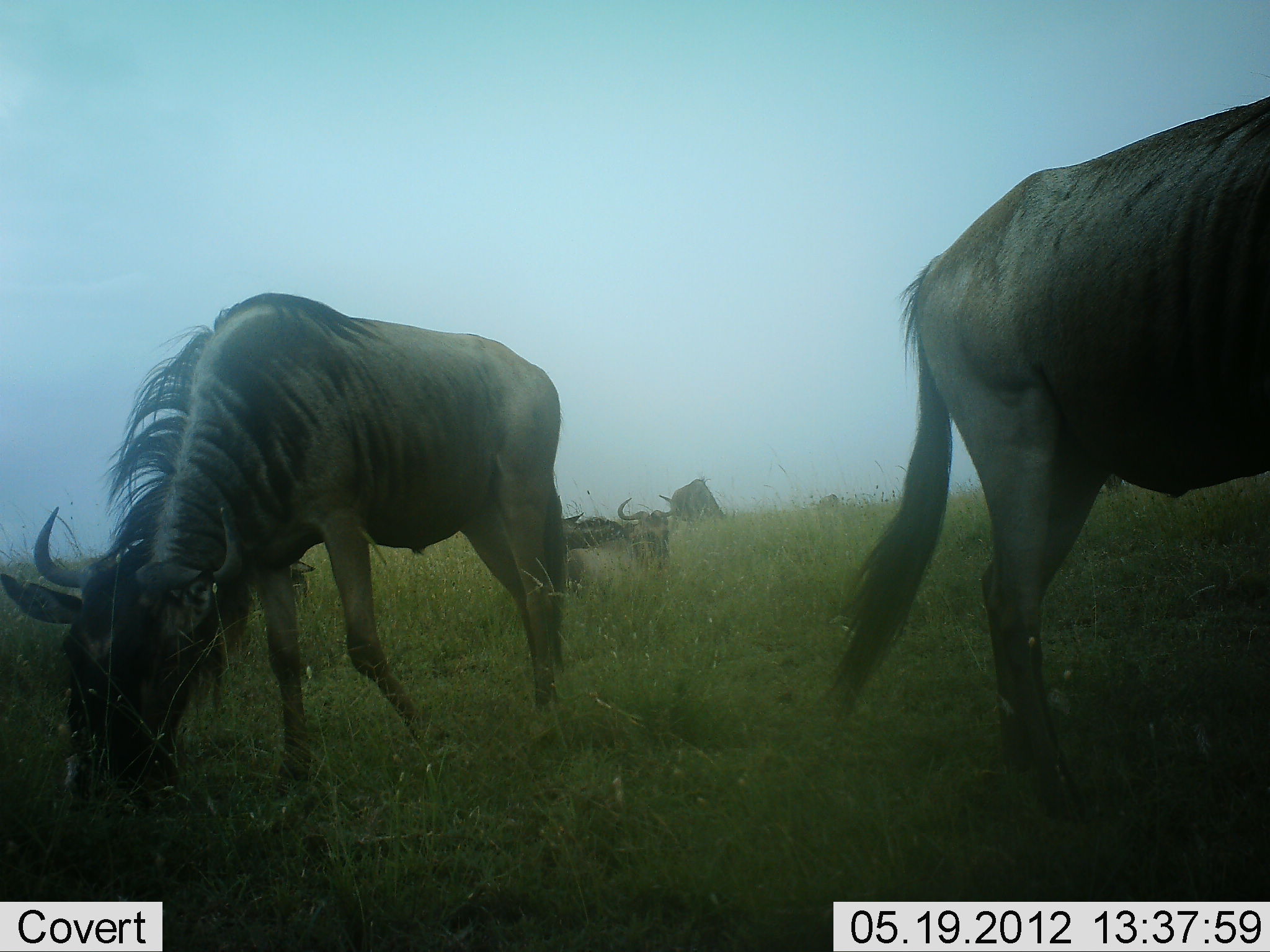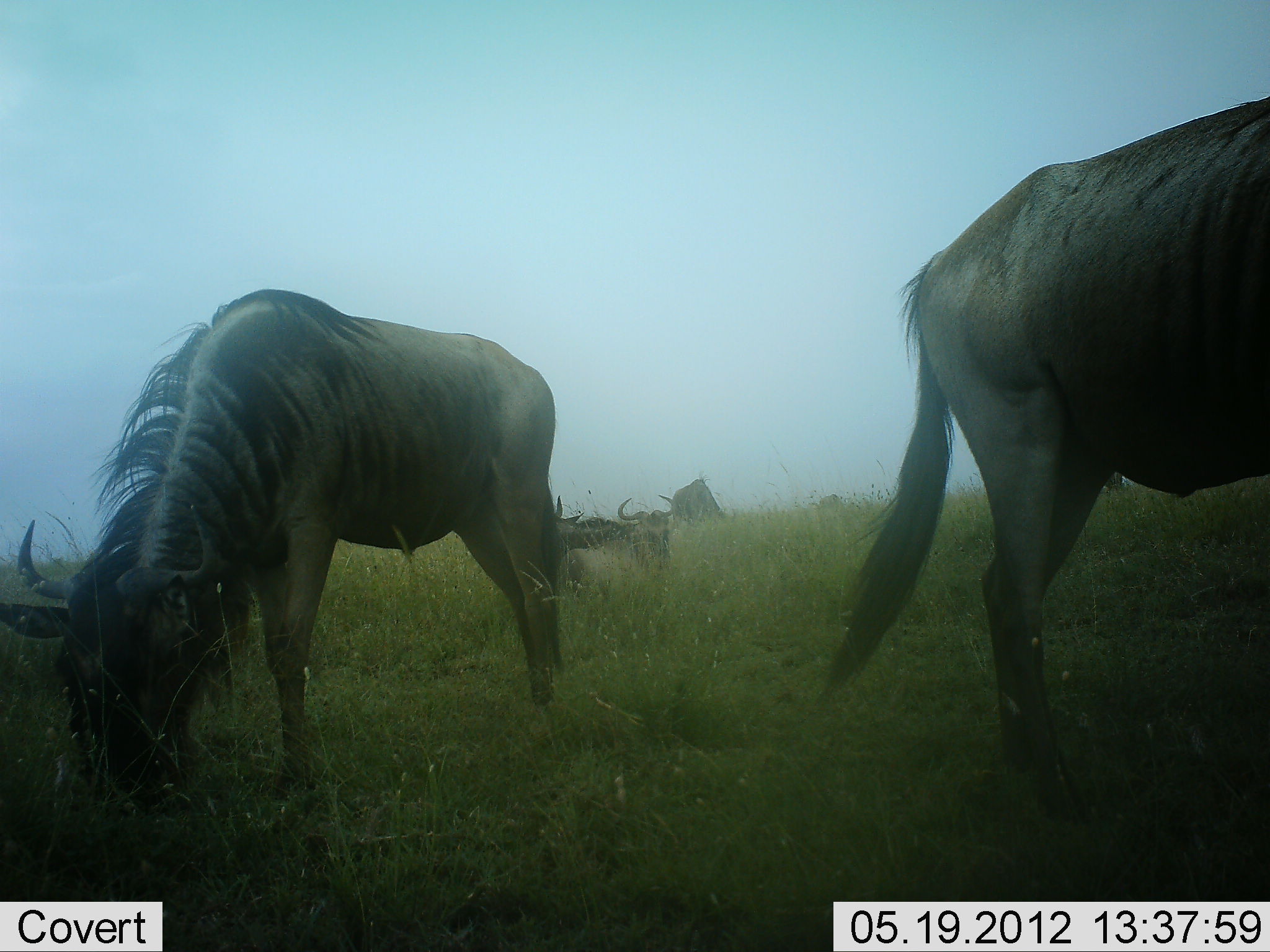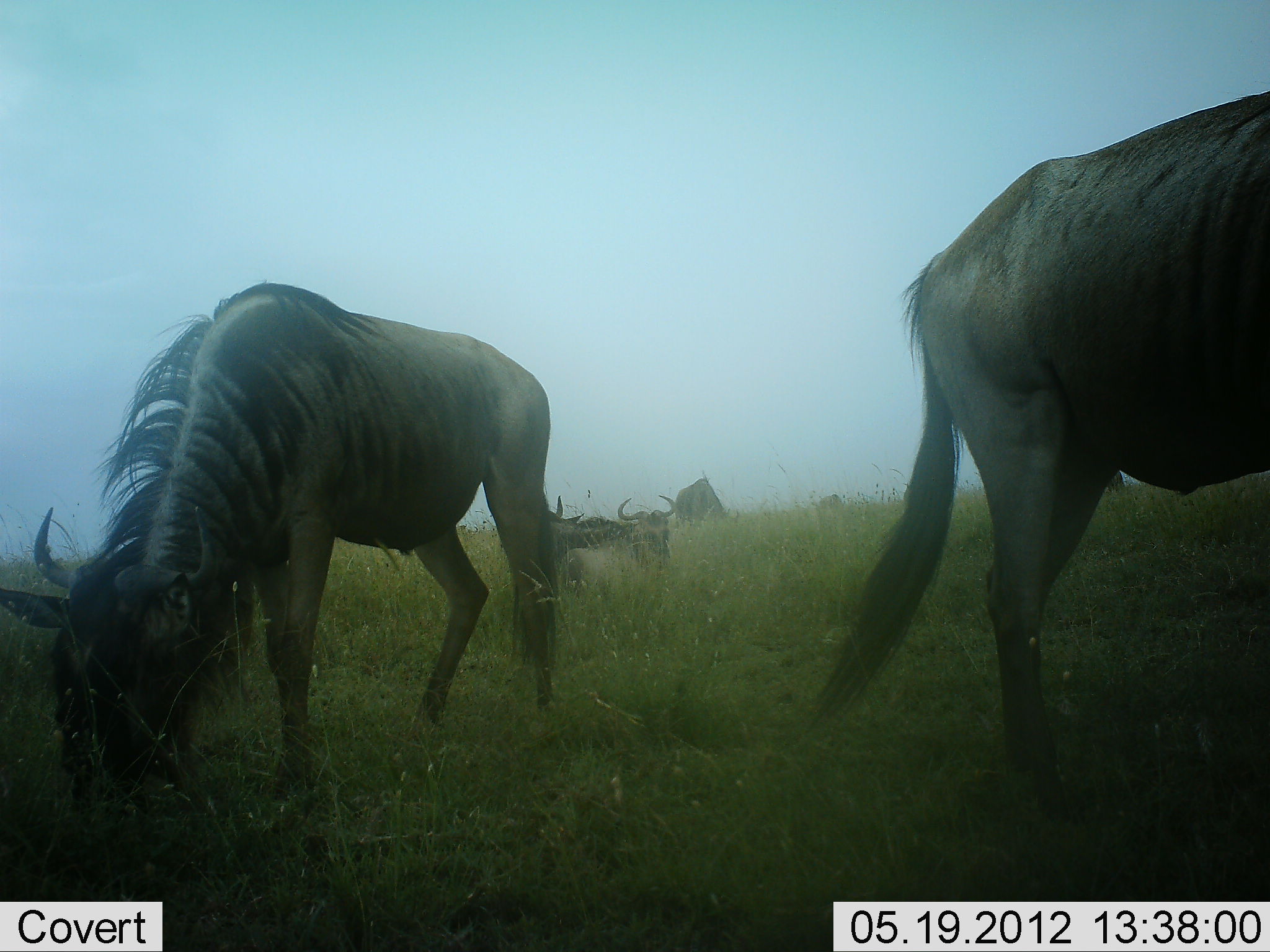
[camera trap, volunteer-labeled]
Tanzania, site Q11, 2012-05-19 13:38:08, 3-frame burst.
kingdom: Animalia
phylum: Chordata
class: Mammalia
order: Artiodactyla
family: Bovidae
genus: Connochaetes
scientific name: Connochaetes taurinus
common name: blue wildebeest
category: wildebeest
Wildebeest (blue wildebeest) (Connochaetes taurinus), count 4. Behavior (volunteer vote fractions): standing 60%, resting 40%, moving 10%, interacting 0%. Young present (vote fraction): 0%. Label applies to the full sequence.